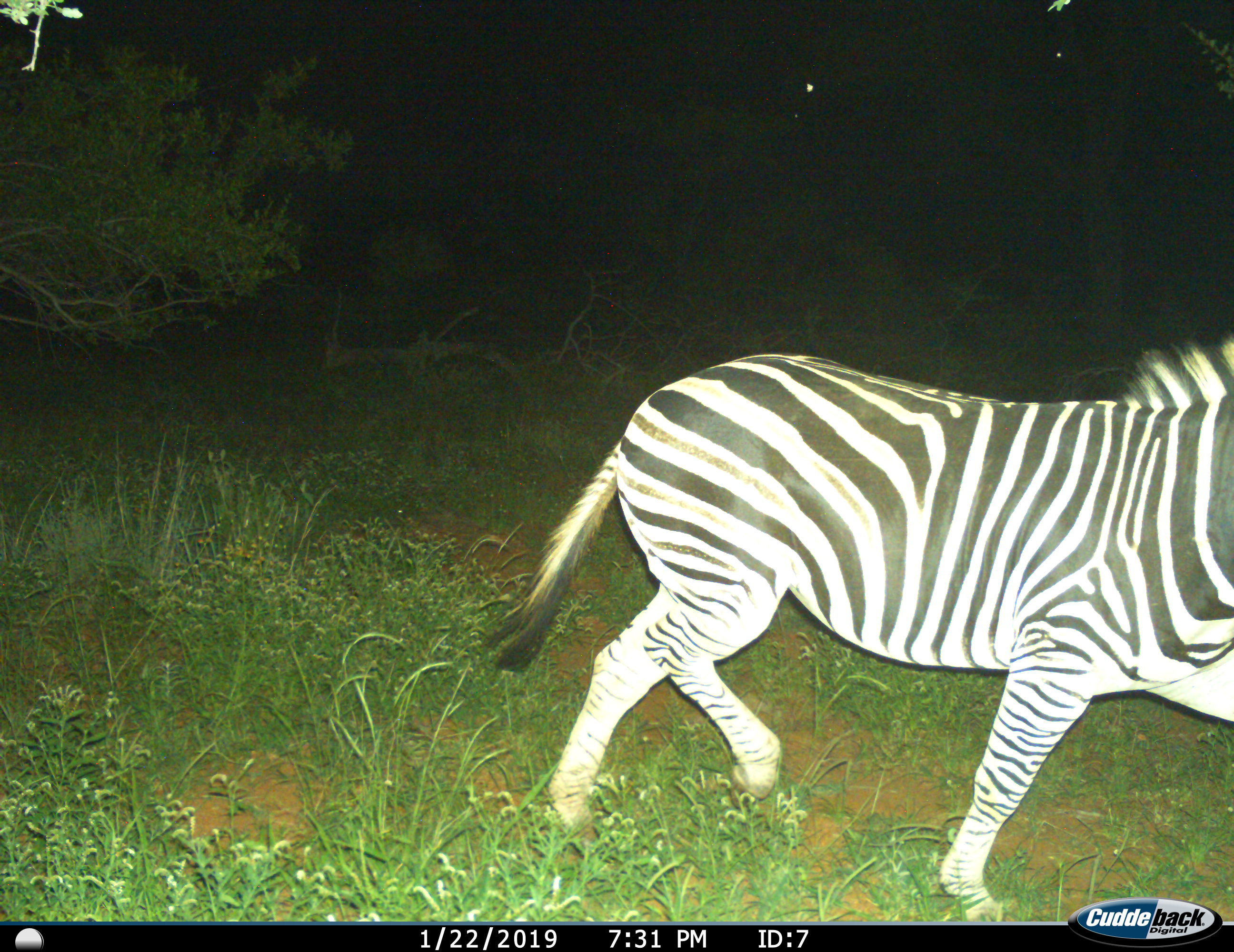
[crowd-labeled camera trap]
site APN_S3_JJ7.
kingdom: Animalia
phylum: Chordata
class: Mammalia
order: Perissodactyla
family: Equidae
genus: Equus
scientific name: Equus quagga burchellii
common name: burchell's zebra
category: zebraburchells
Zebraburchells (burchell's zebra) (Equus quagga burchellii), count 1. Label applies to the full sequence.